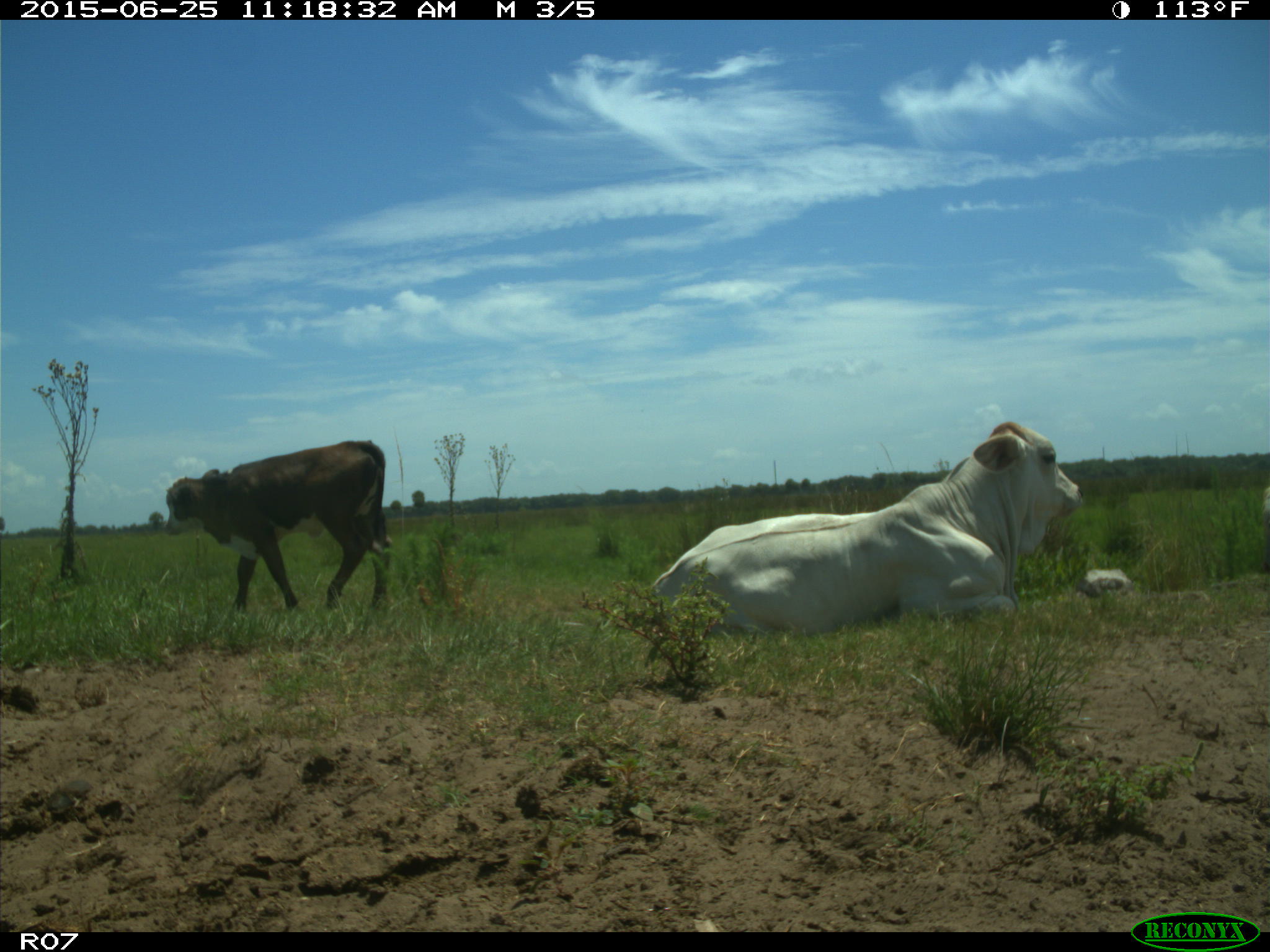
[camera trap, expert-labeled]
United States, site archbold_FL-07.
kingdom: Animalia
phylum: Chordata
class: Mammalia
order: Artiodactyla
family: Bovidae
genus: Bos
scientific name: Bos taurus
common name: domestic cow